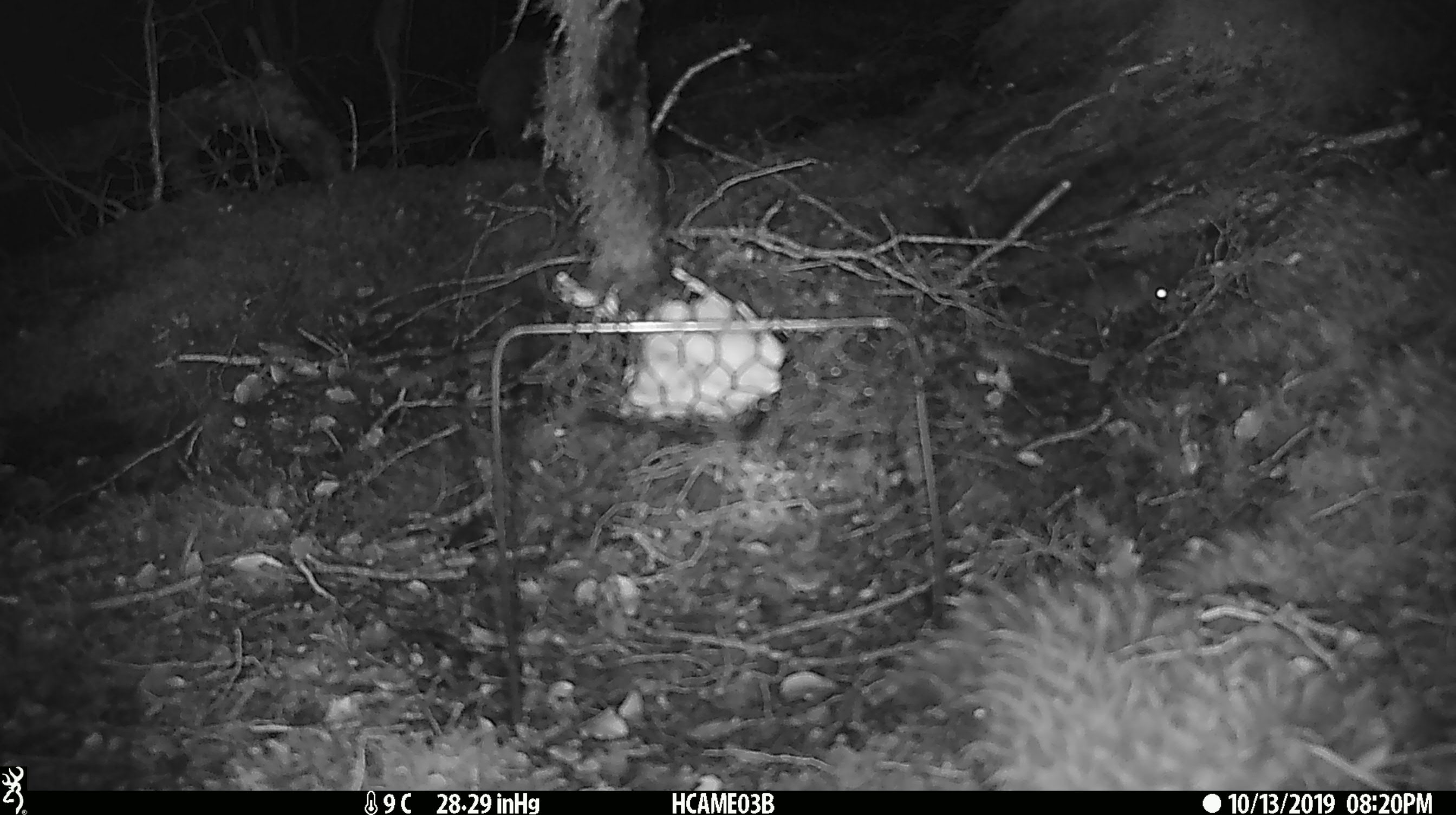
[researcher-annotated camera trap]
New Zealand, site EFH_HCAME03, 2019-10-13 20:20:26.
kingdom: Animalia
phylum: Chordata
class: Mammalia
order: Rodentia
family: Muridae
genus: Mus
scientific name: Mus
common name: mouse